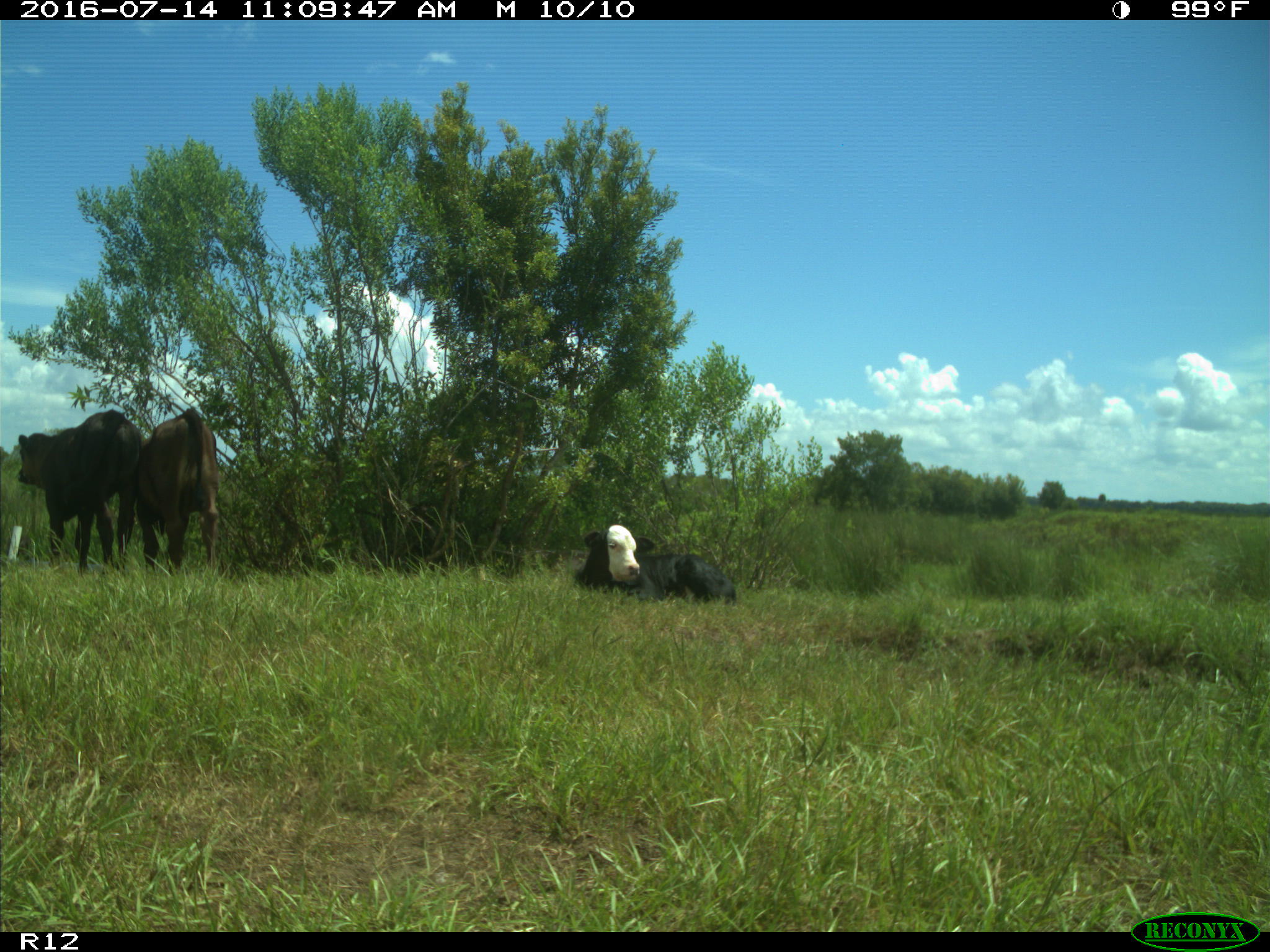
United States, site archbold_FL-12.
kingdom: Animalia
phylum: Chordata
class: Mammalia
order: Artiodactyla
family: Bovidae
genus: Bos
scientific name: Bos taurus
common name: domestic cow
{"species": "Bos taurus (domestic cow)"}